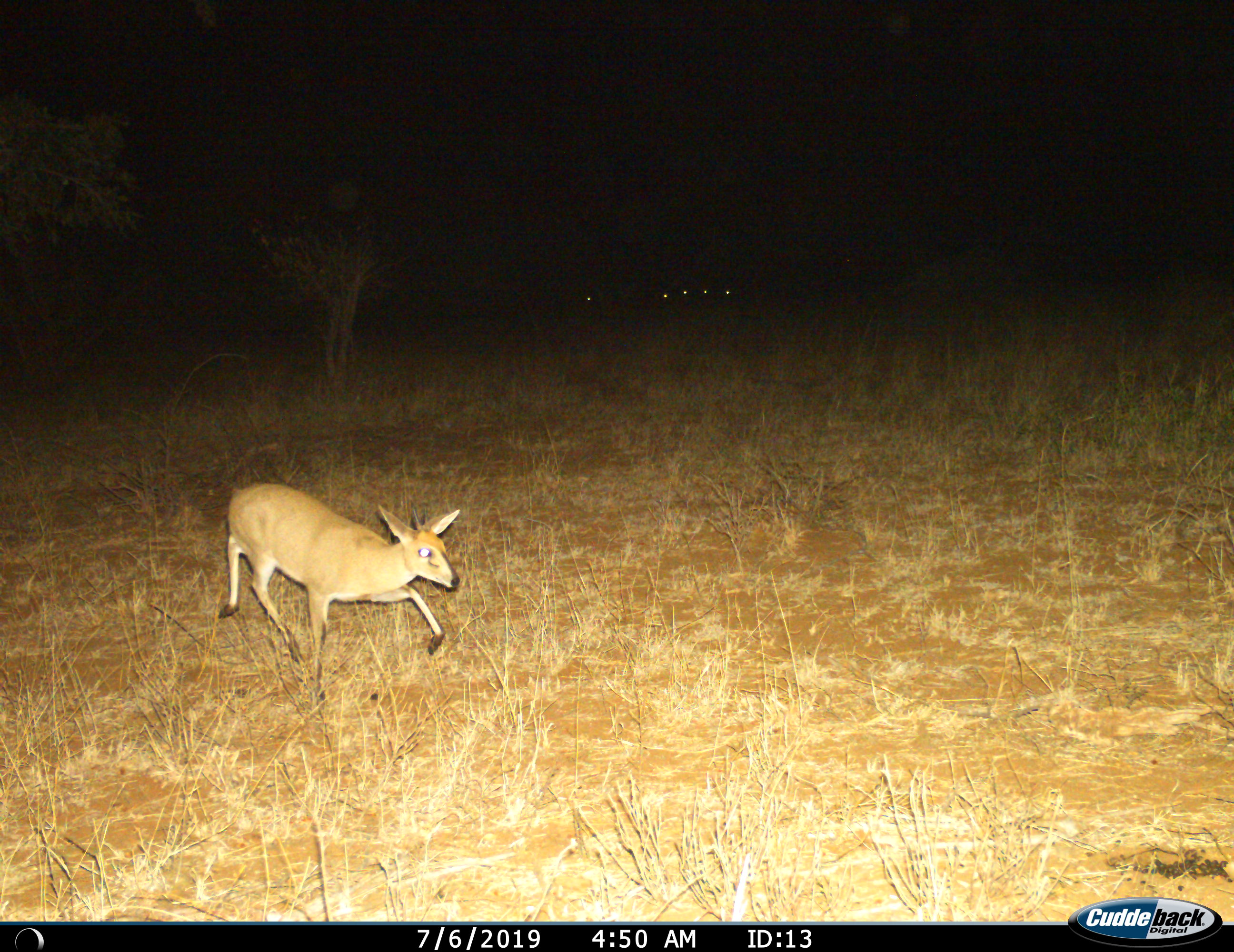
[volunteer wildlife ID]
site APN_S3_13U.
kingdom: Animalia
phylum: Chordata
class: Mammalia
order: Artiodactyla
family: Bovidae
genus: Sylvicapra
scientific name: Sylvicapra grimmia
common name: common duiker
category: duikercommongrey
Duikercommongrey (common duiker) (Sylvicapra grimmia), count 1. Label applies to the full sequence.